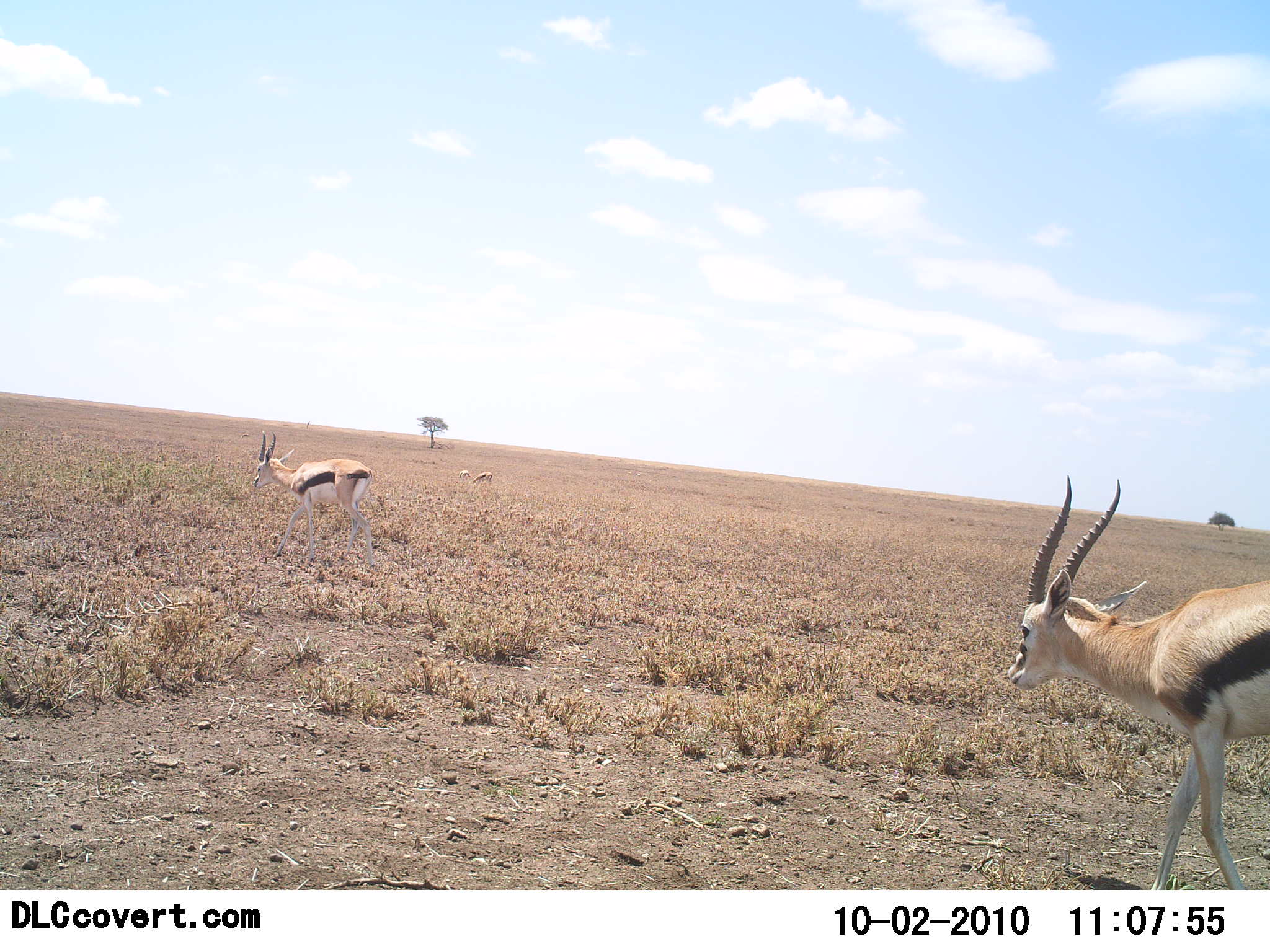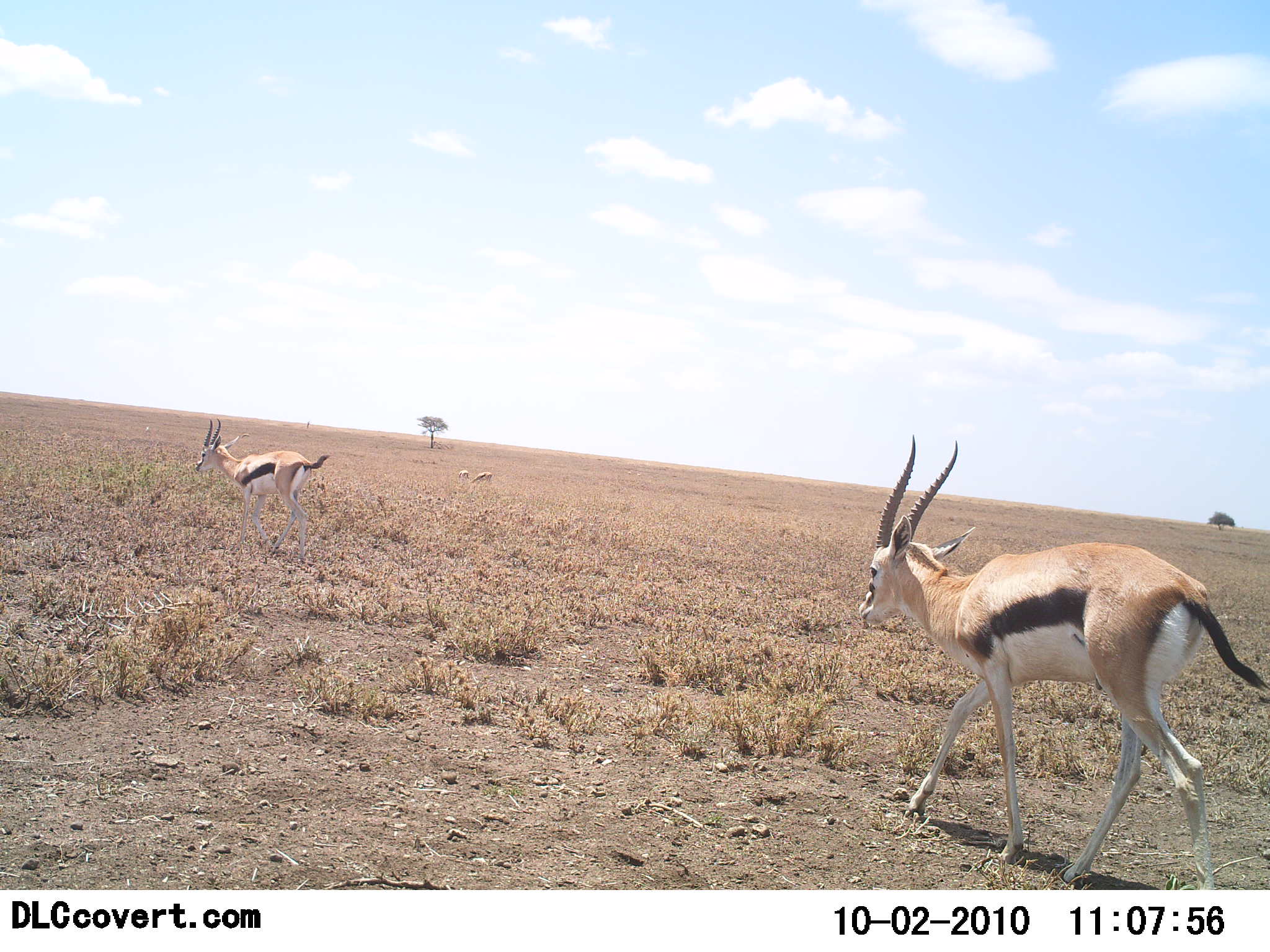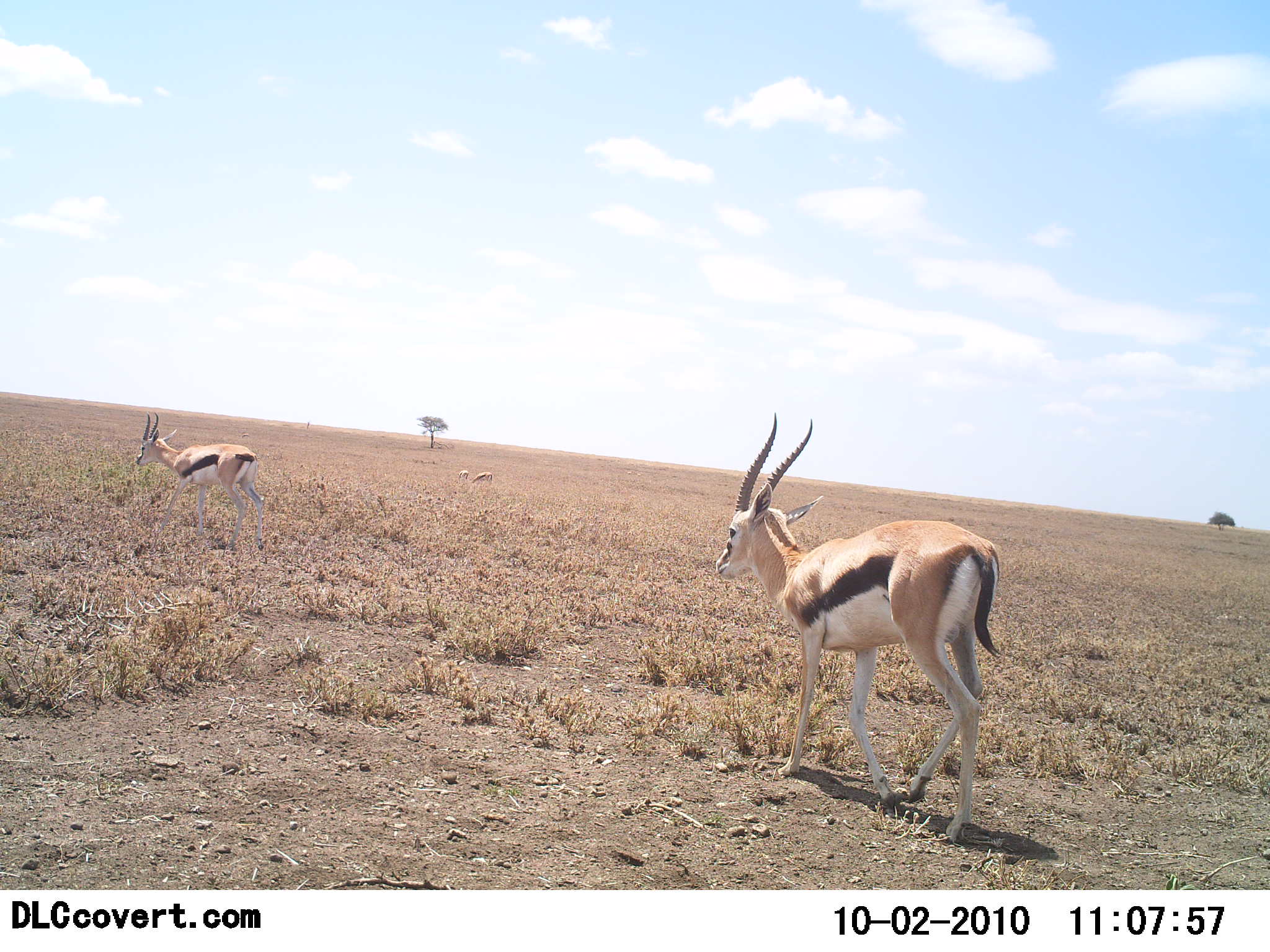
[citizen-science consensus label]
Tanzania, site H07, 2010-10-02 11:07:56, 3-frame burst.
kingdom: Animalia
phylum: Chordata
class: Mammalia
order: Artiodactyla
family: Bovidae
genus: Eudorcas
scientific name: Eudorcas thomsonii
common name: thomson's gazelle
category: gazellethomsons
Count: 2.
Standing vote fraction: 13%.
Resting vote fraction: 0%.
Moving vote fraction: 100%.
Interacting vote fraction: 0%.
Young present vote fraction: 0%.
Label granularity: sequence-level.